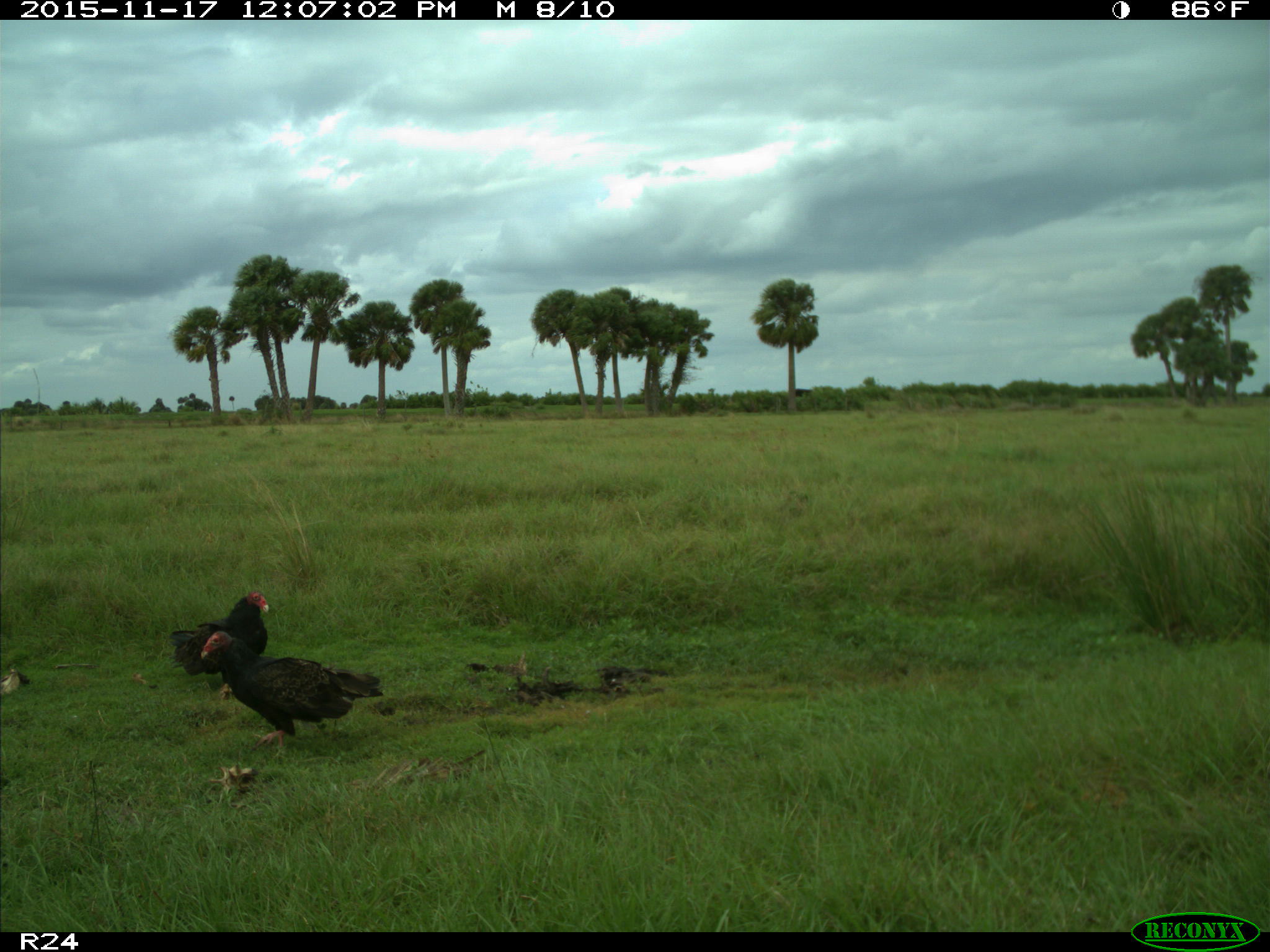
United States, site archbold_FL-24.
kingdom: Animalia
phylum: Chordata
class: Aves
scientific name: Aves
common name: birds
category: unidentified bird